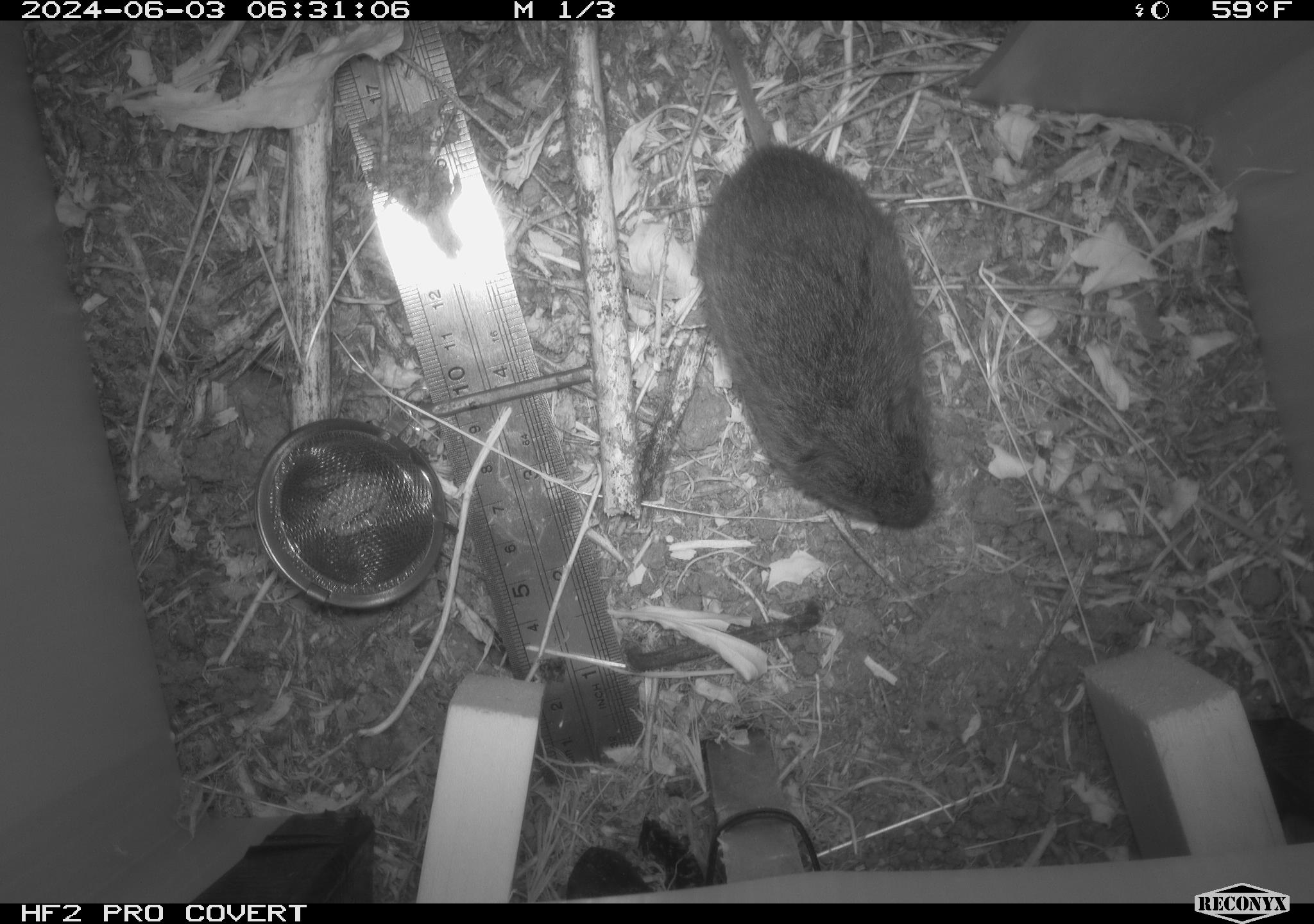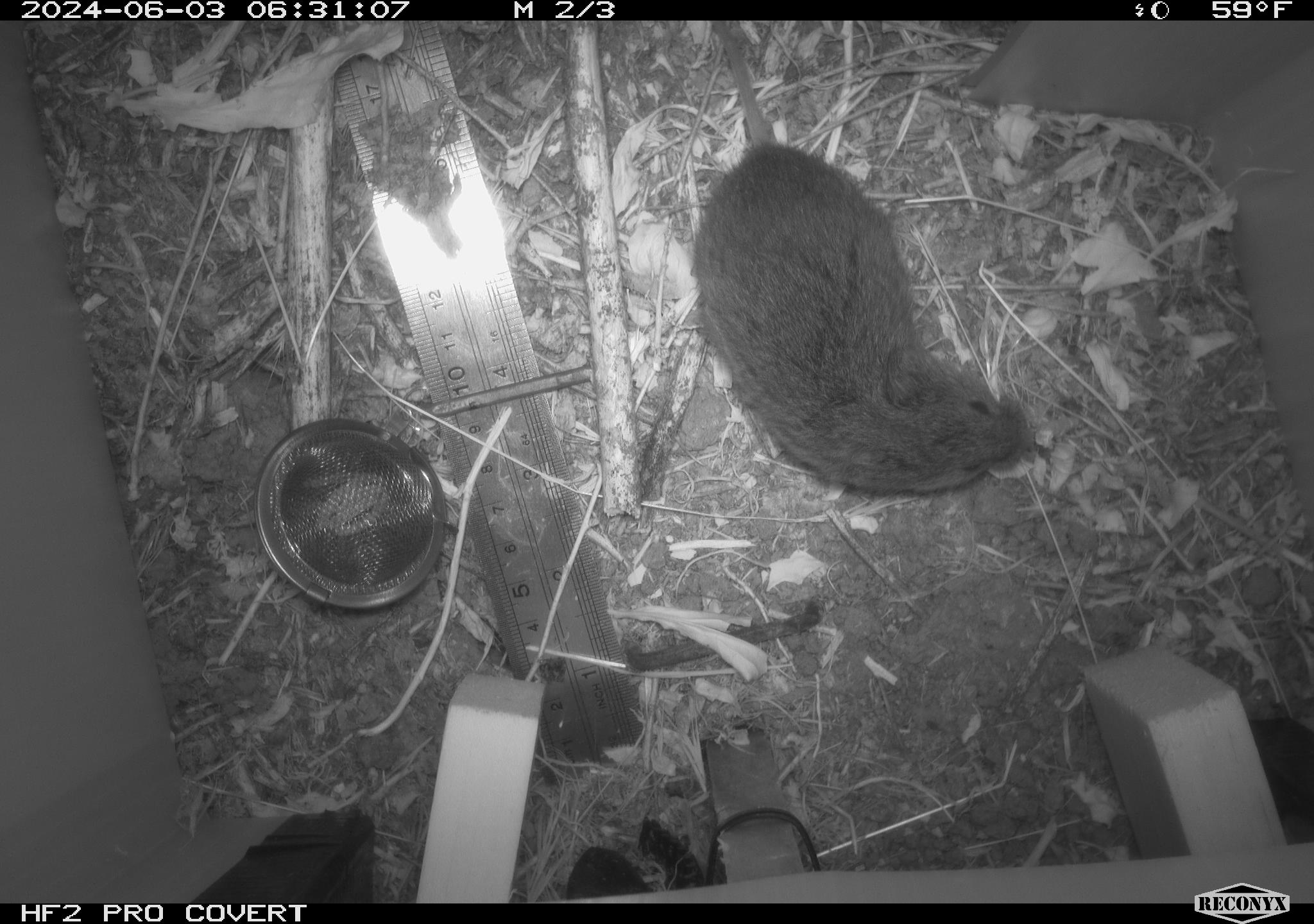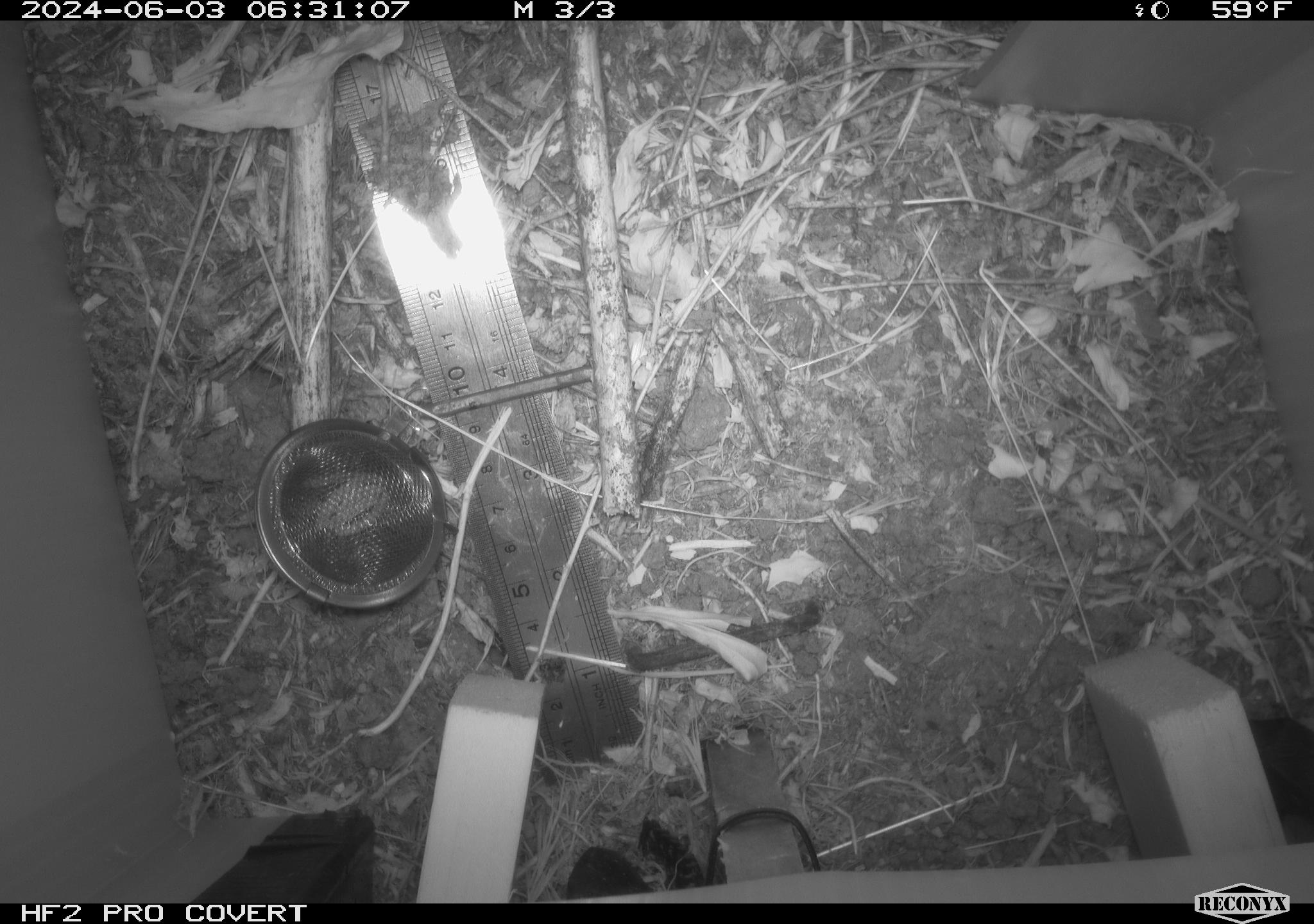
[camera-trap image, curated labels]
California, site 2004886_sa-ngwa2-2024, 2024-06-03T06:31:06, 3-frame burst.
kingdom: Animalia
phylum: Chordata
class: Mammalia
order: Rodentia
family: Cricetidae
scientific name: Arvicolinae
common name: voles, lemmings, and muskrats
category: arvicolinae subfamily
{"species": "arvicolinae subfamily (voles, lemmings, and muskrats) (Arvicolinae)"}